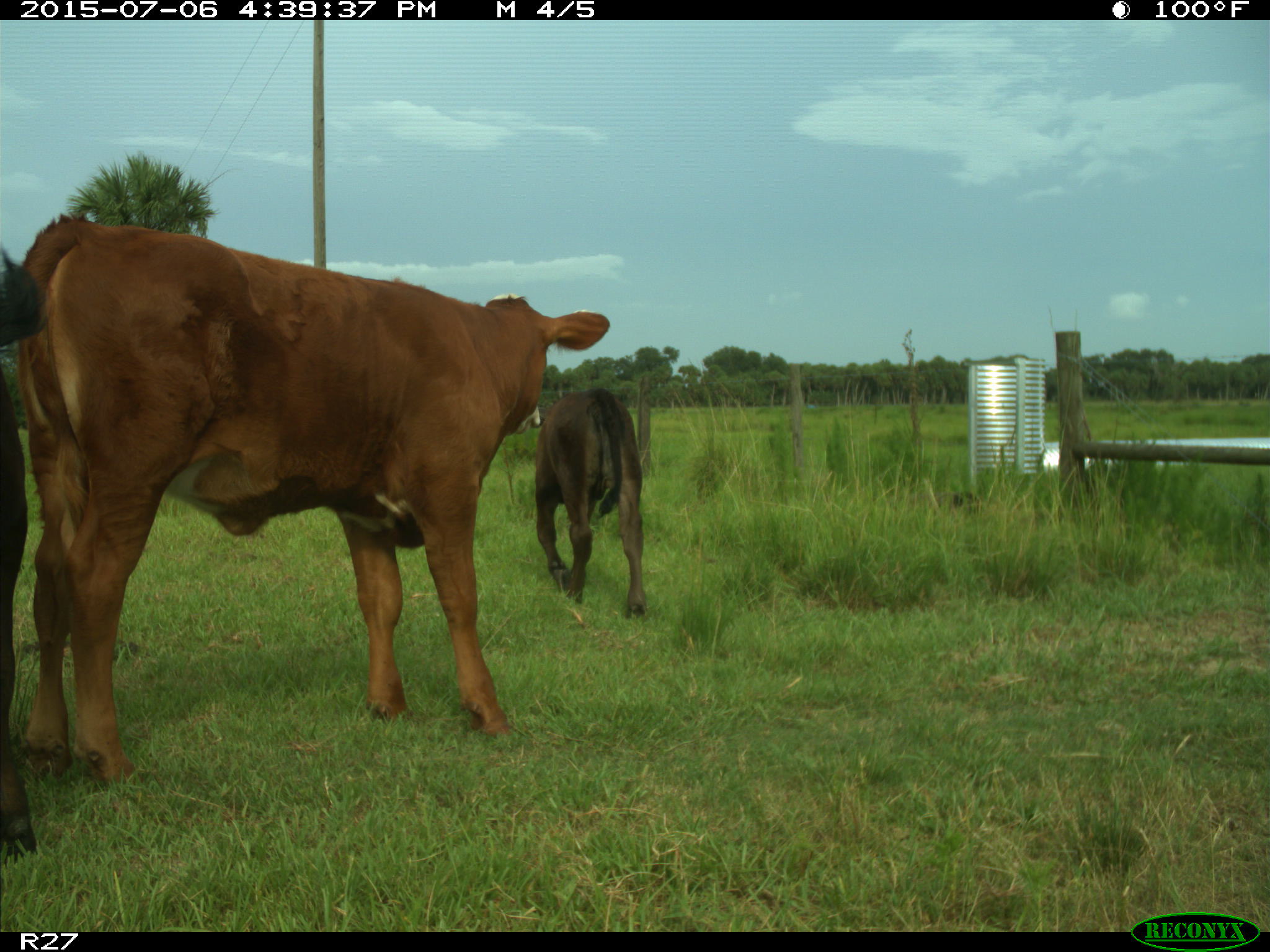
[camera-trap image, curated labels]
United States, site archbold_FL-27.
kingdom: Animalia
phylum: Chordata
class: Mammalia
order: Artiodactyla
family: Bovidae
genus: Bos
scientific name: Bos taurus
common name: domestic cow